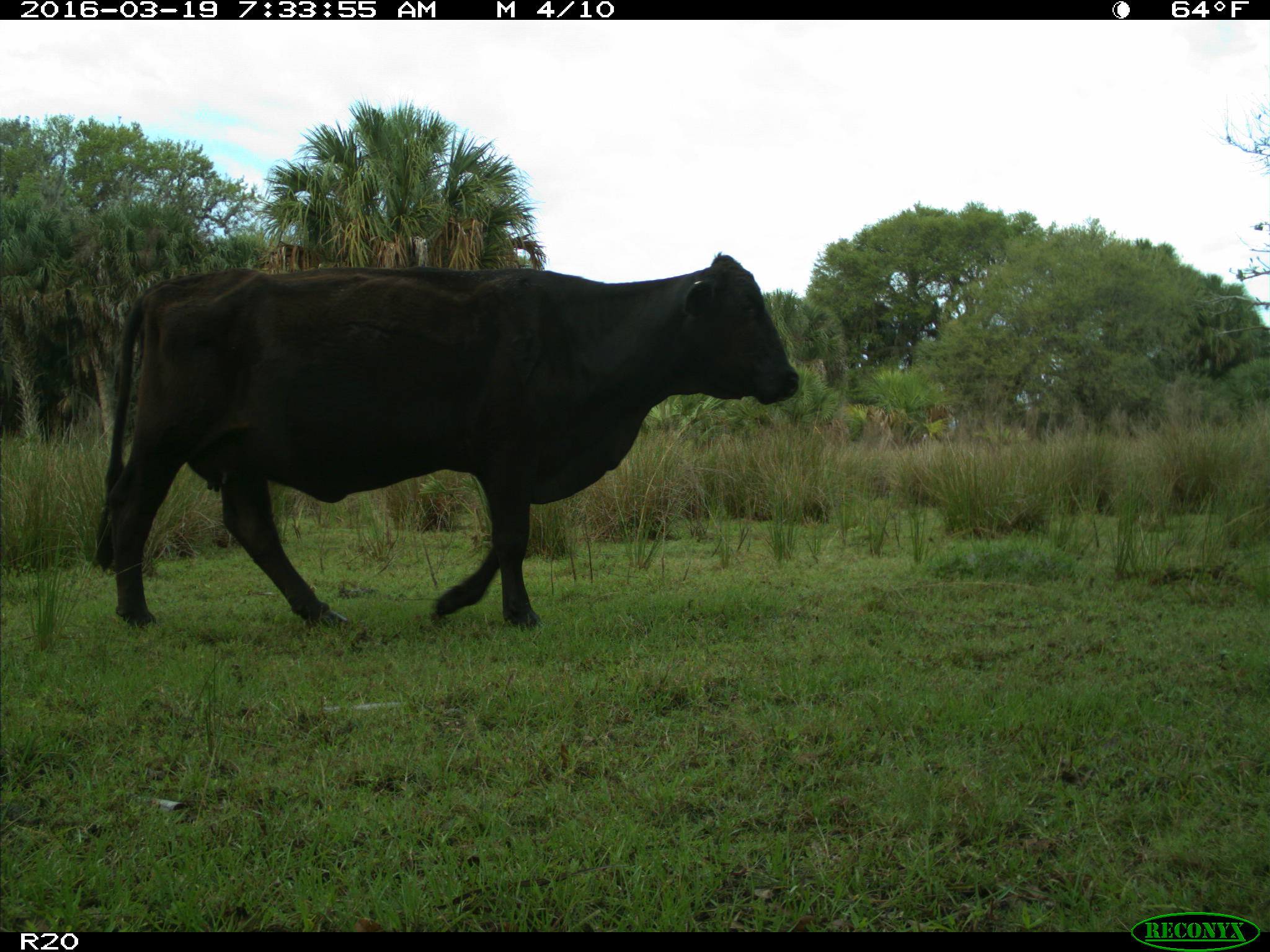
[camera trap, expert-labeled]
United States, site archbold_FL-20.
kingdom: Animalia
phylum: Chordata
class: Mammalia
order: Artiodactyla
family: Bovidae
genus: Bos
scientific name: Bos taurus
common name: domestic cow